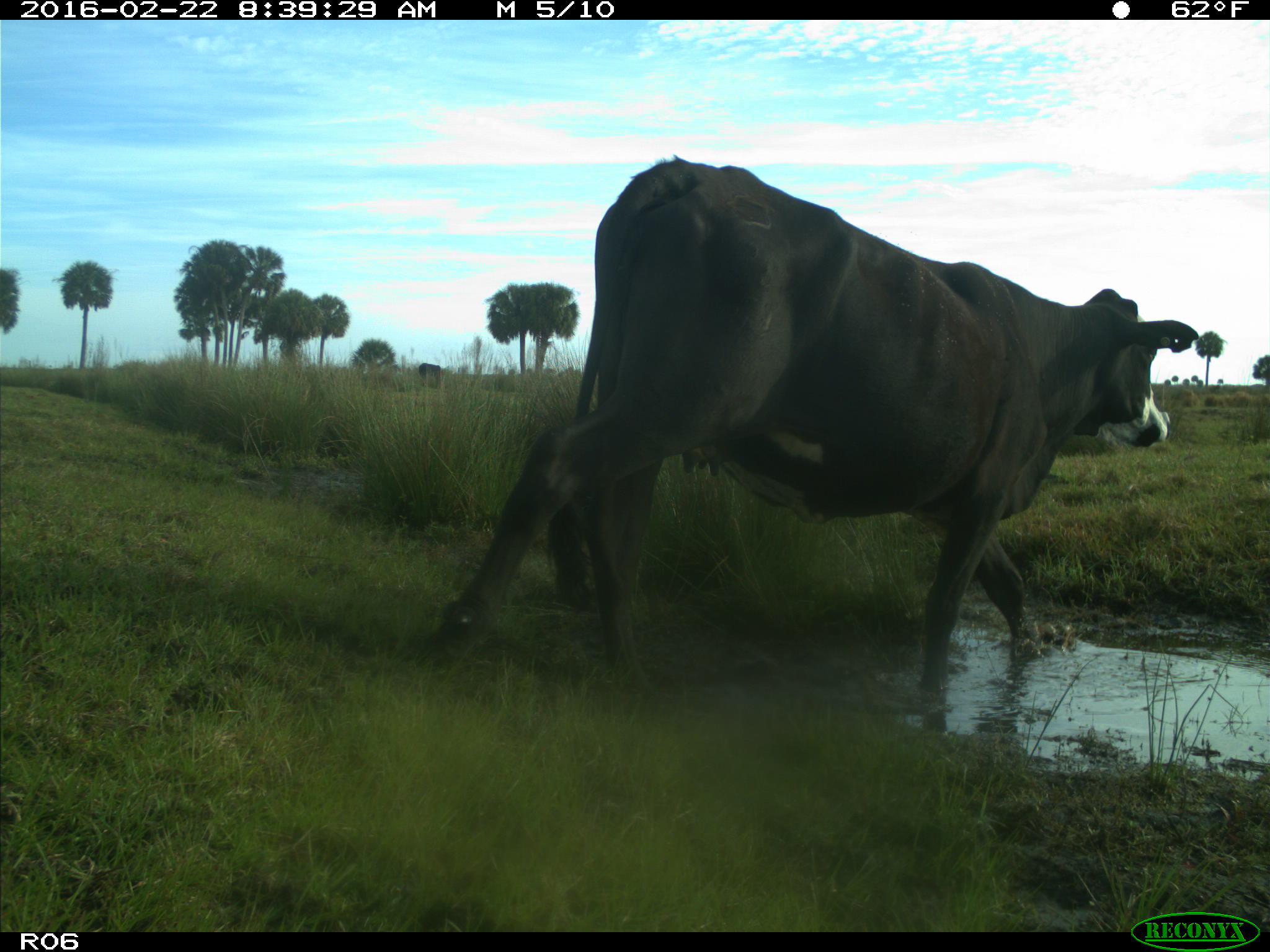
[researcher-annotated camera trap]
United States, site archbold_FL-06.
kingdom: Animalia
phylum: Chordata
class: Mammalia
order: Artiodactyla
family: Bovidae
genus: Bos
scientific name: Bos taurus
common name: domestic cow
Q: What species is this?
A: Bos taurus (domestic cow).